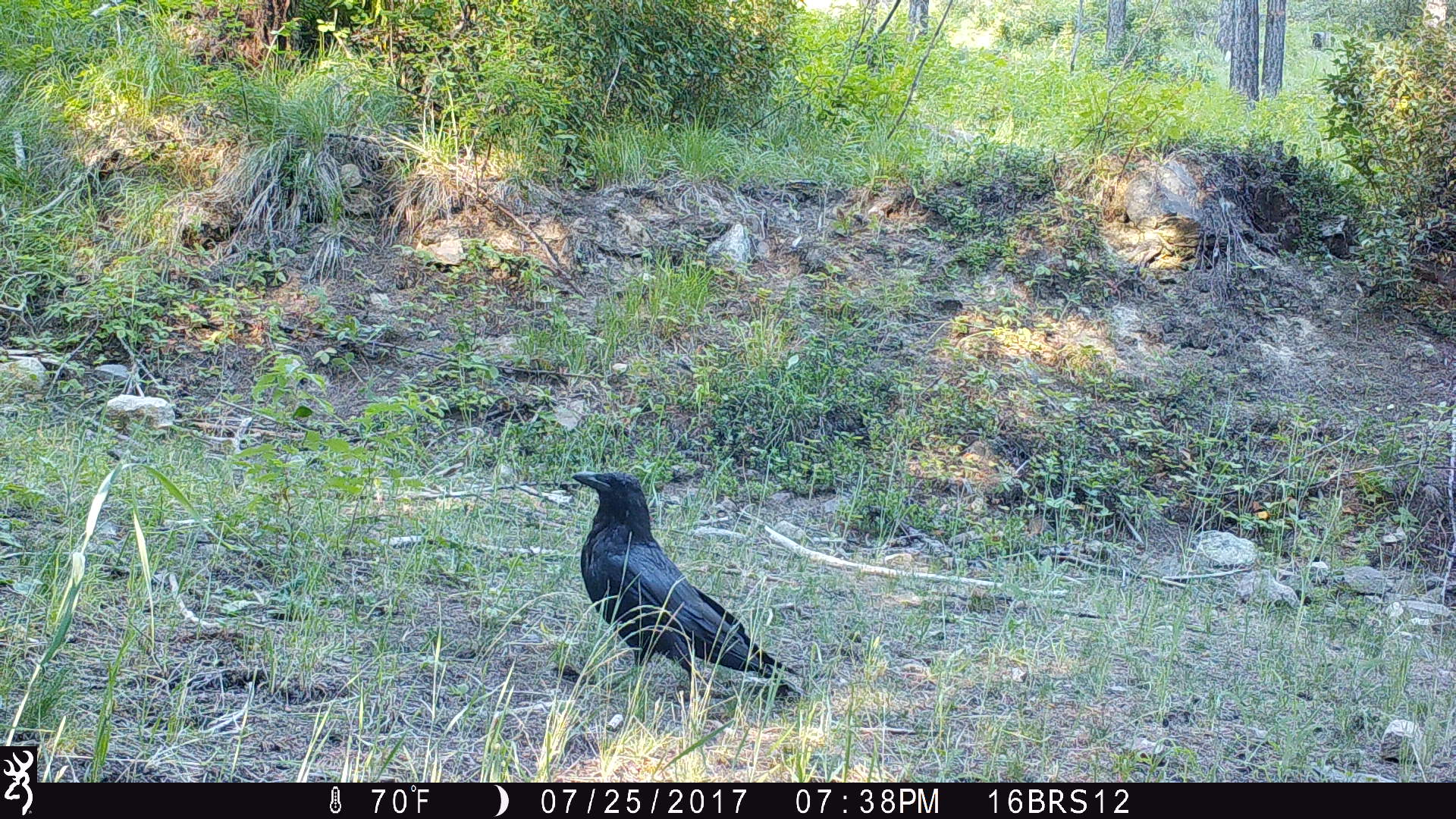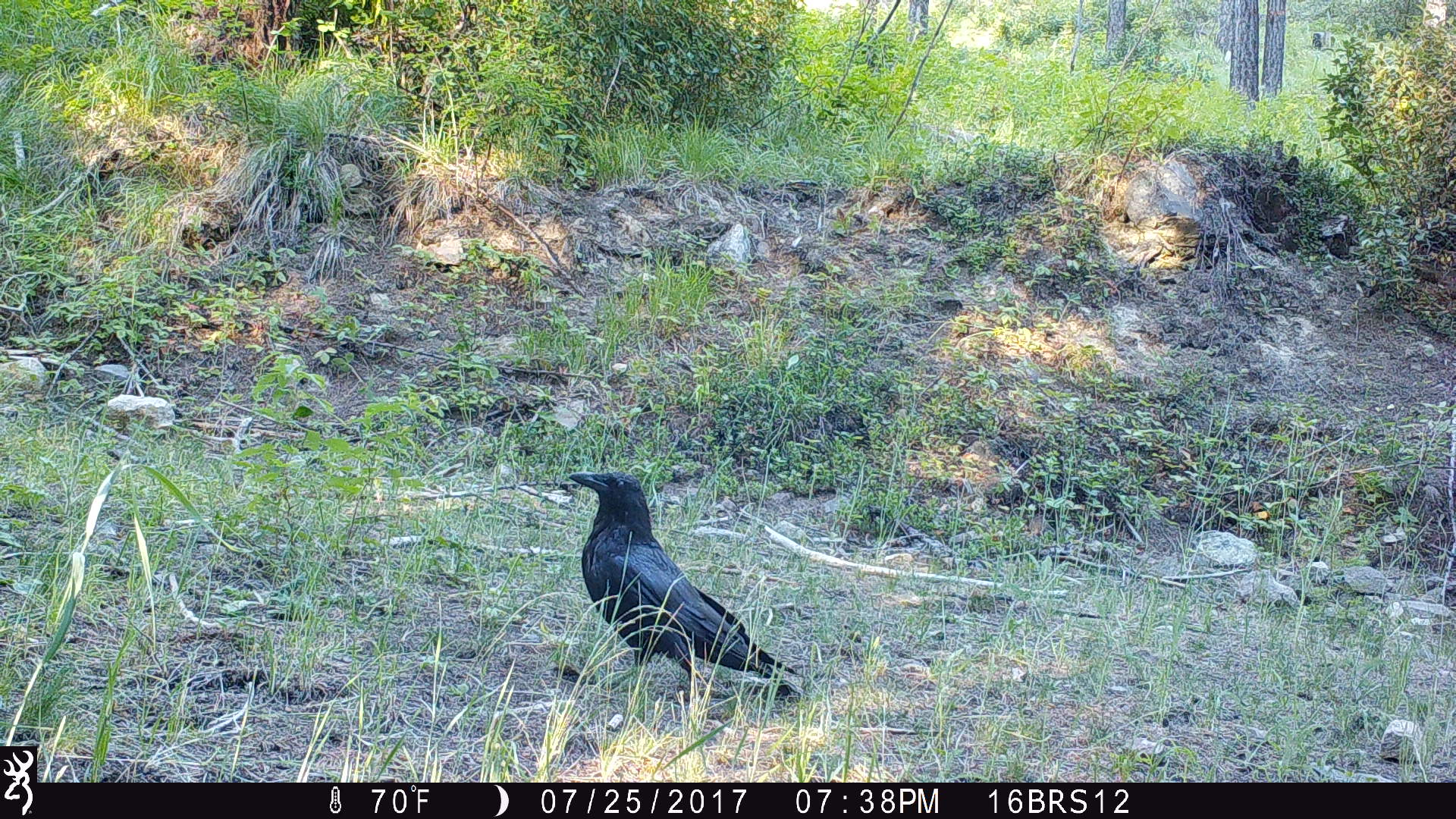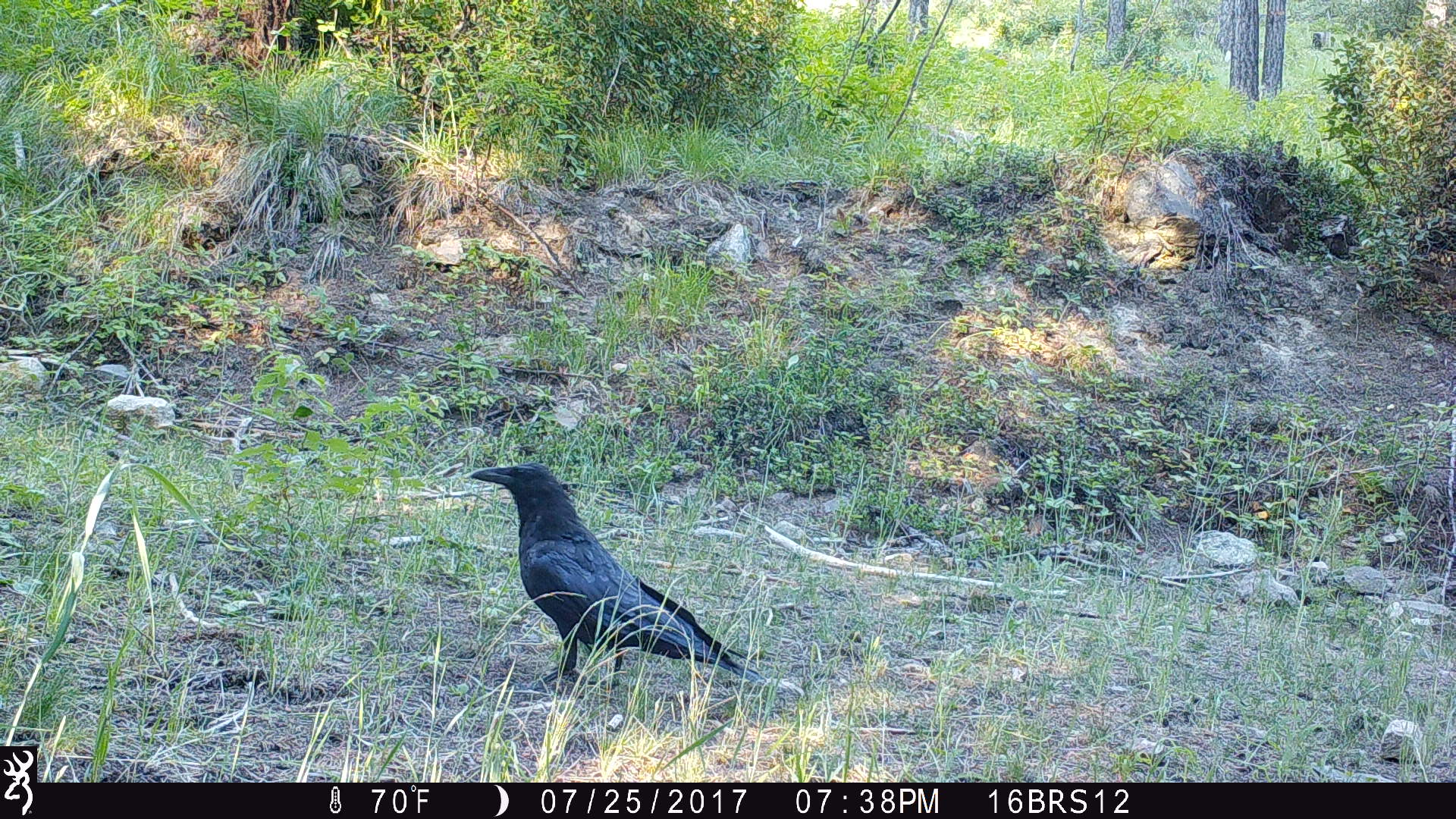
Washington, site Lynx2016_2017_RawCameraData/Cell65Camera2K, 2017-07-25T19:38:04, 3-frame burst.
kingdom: Animalia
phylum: Chordata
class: Aves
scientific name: Aves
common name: birds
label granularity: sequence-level